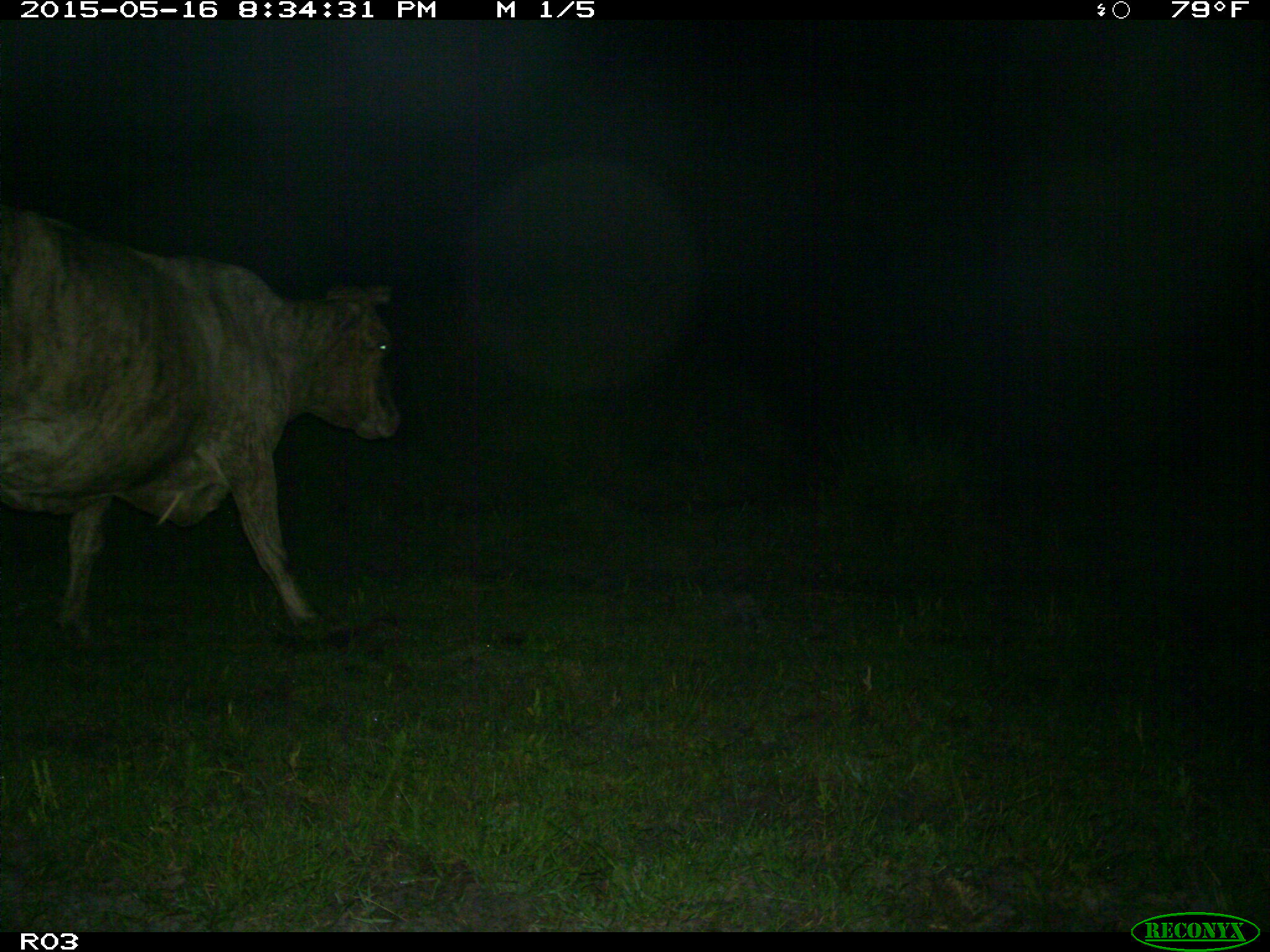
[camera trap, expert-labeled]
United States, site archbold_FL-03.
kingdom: Animalia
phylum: Chordata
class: Mammalia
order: Artiodactyla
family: Bovidae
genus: Bos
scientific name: Bos taurus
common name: domestic cow